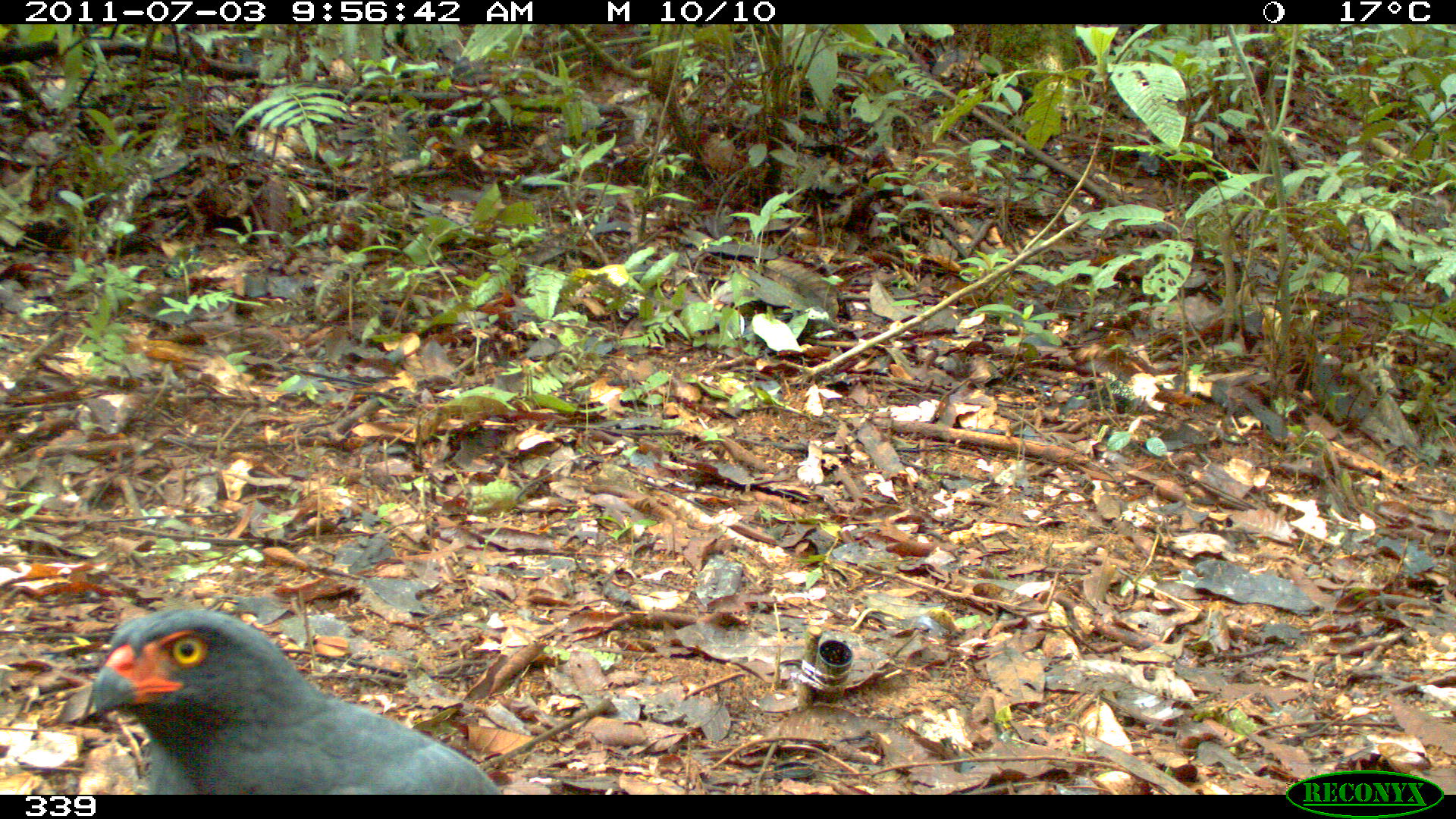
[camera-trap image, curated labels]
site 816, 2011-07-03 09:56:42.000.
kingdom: Animalia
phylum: Chordata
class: Aves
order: Accipitriformes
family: Accipitridae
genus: Buteogallus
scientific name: Buteogallus urubitinga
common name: great black hawk